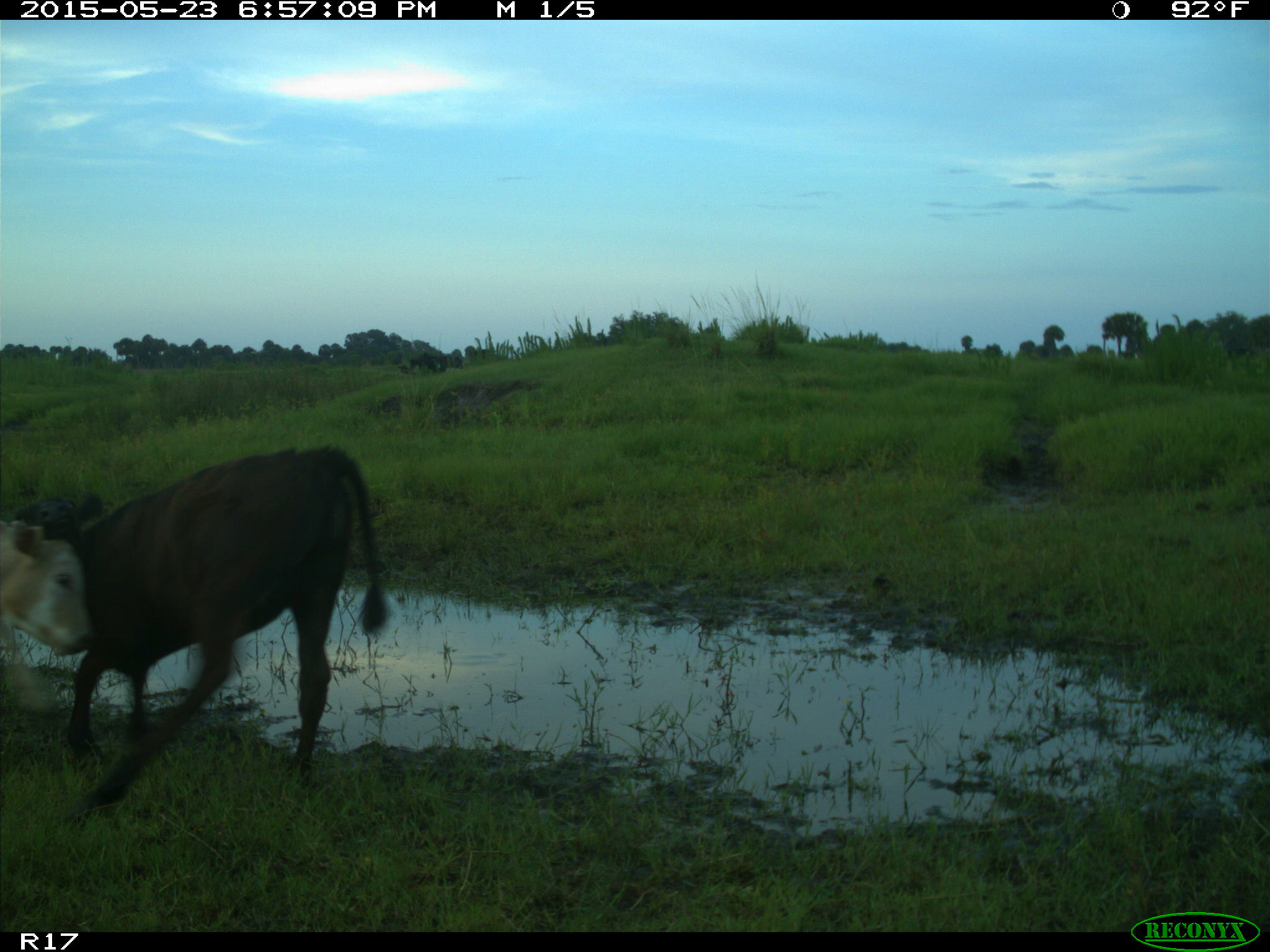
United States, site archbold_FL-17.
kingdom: Animalia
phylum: Chordata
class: Mammalia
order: Artiodactyla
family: Bovidae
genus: Bos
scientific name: Bos taurus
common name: domestic cow